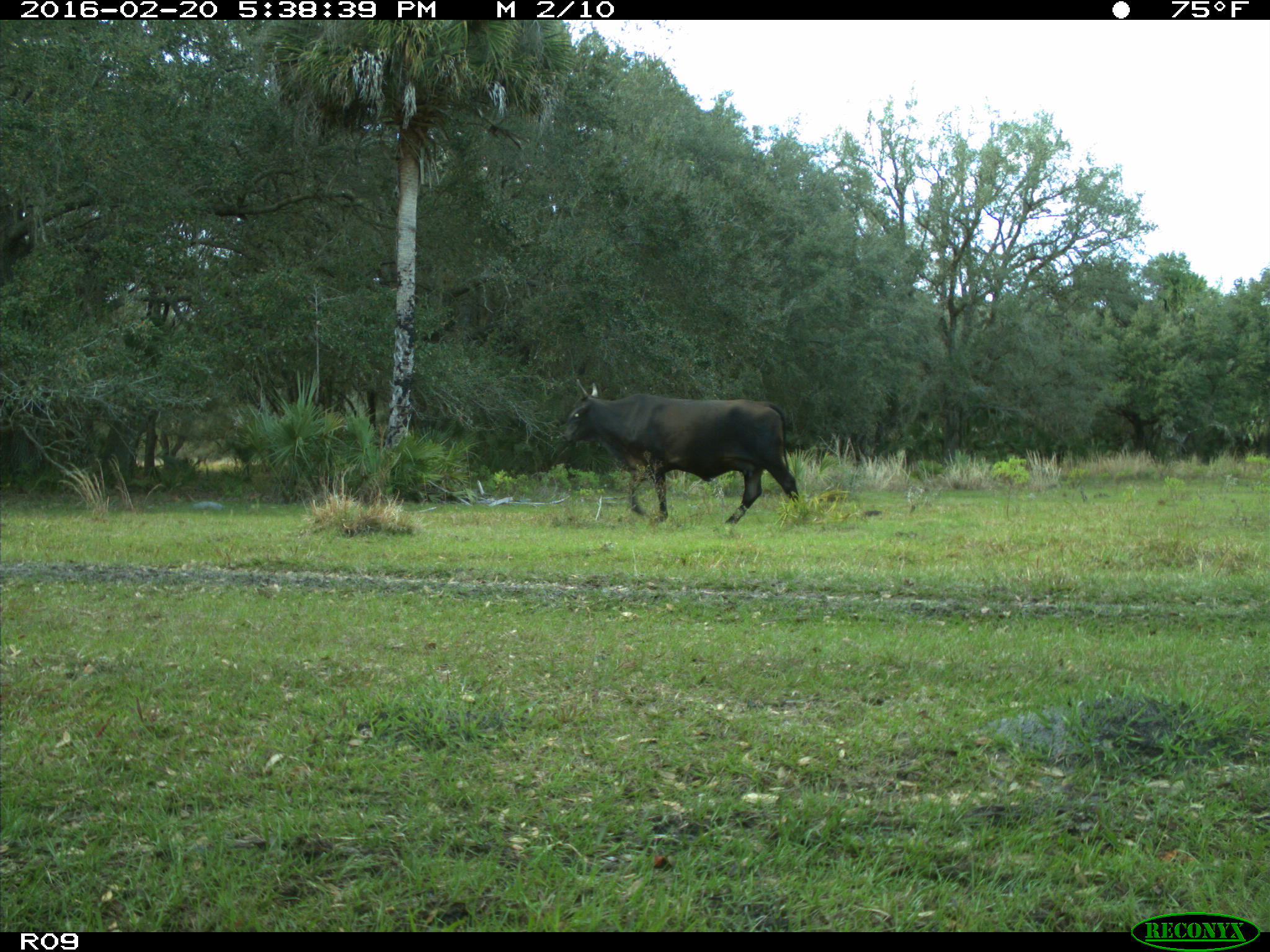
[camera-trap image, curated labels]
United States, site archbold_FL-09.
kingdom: Animalia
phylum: Chordata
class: Mammalia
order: Artiodactyla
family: Bovidae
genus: Bos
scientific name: Bos taurus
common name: domestic cow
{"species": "Bos taurus (domestic cow)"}